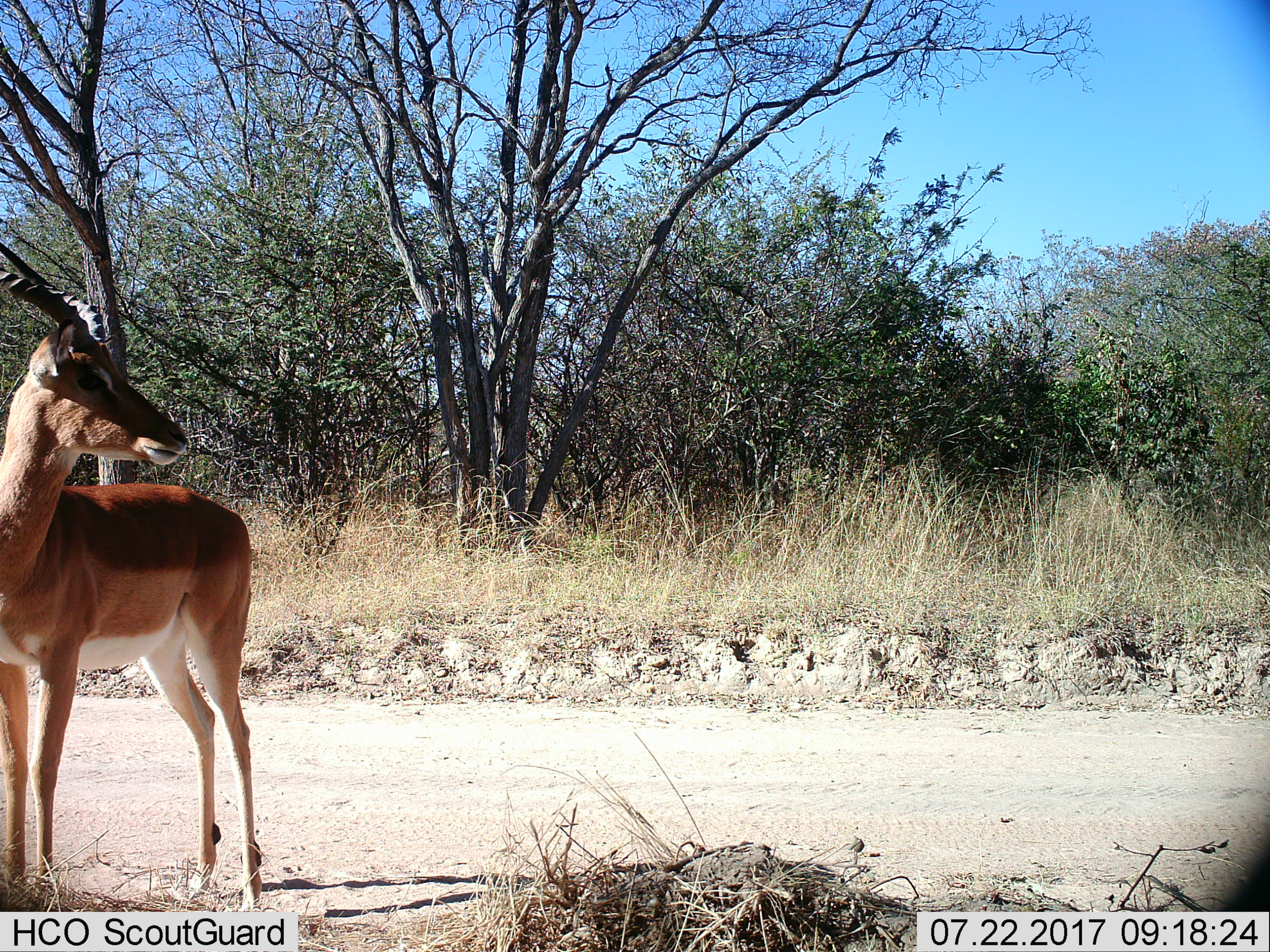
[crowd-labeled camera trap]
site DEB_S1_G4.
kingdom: Animalia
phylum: Chordata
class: Mammalia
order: Artiodactyla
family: Bovidae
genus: Aepyceros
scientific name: Aepyceros melampus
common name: impala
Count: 1.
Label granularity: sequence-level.